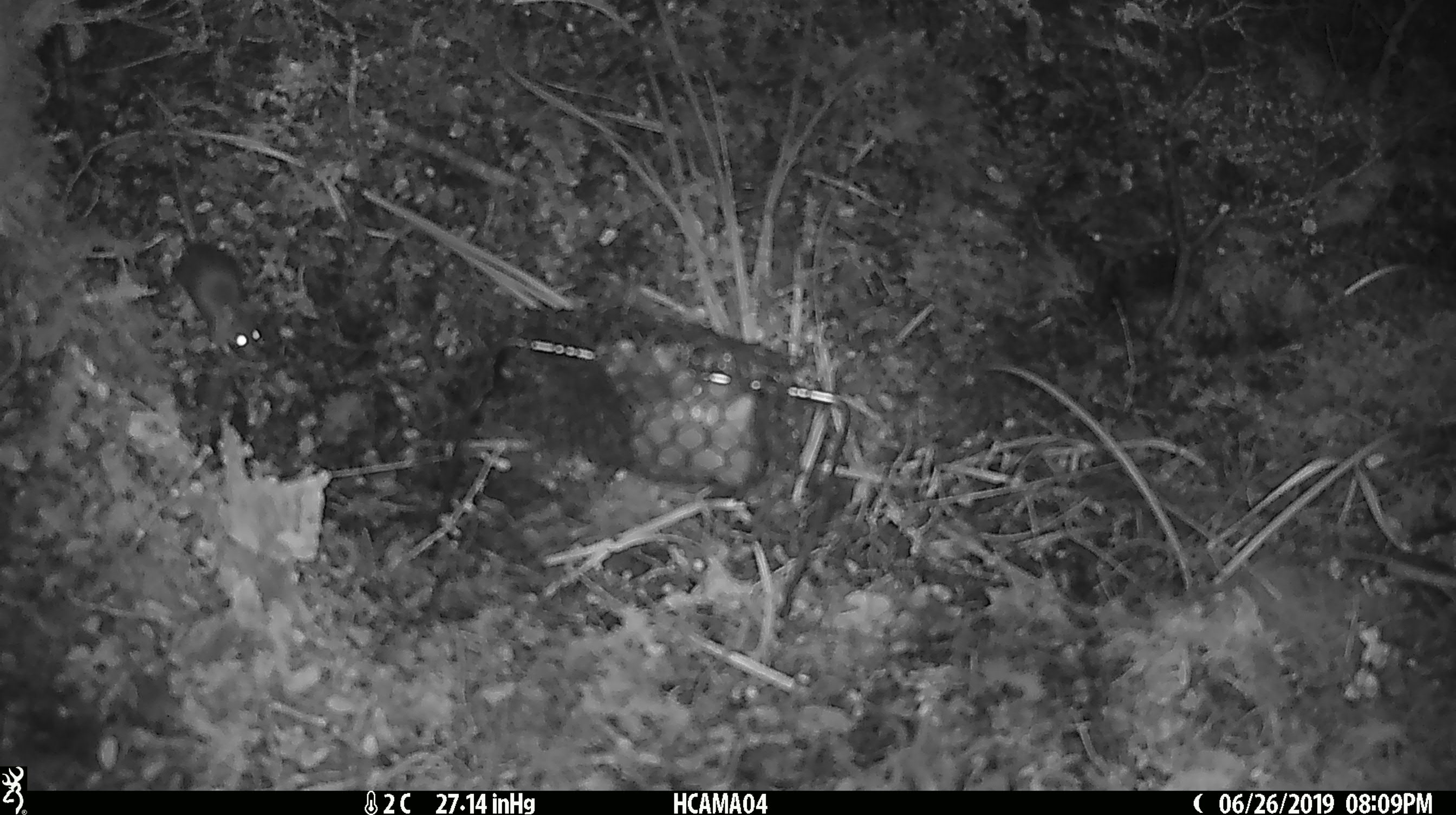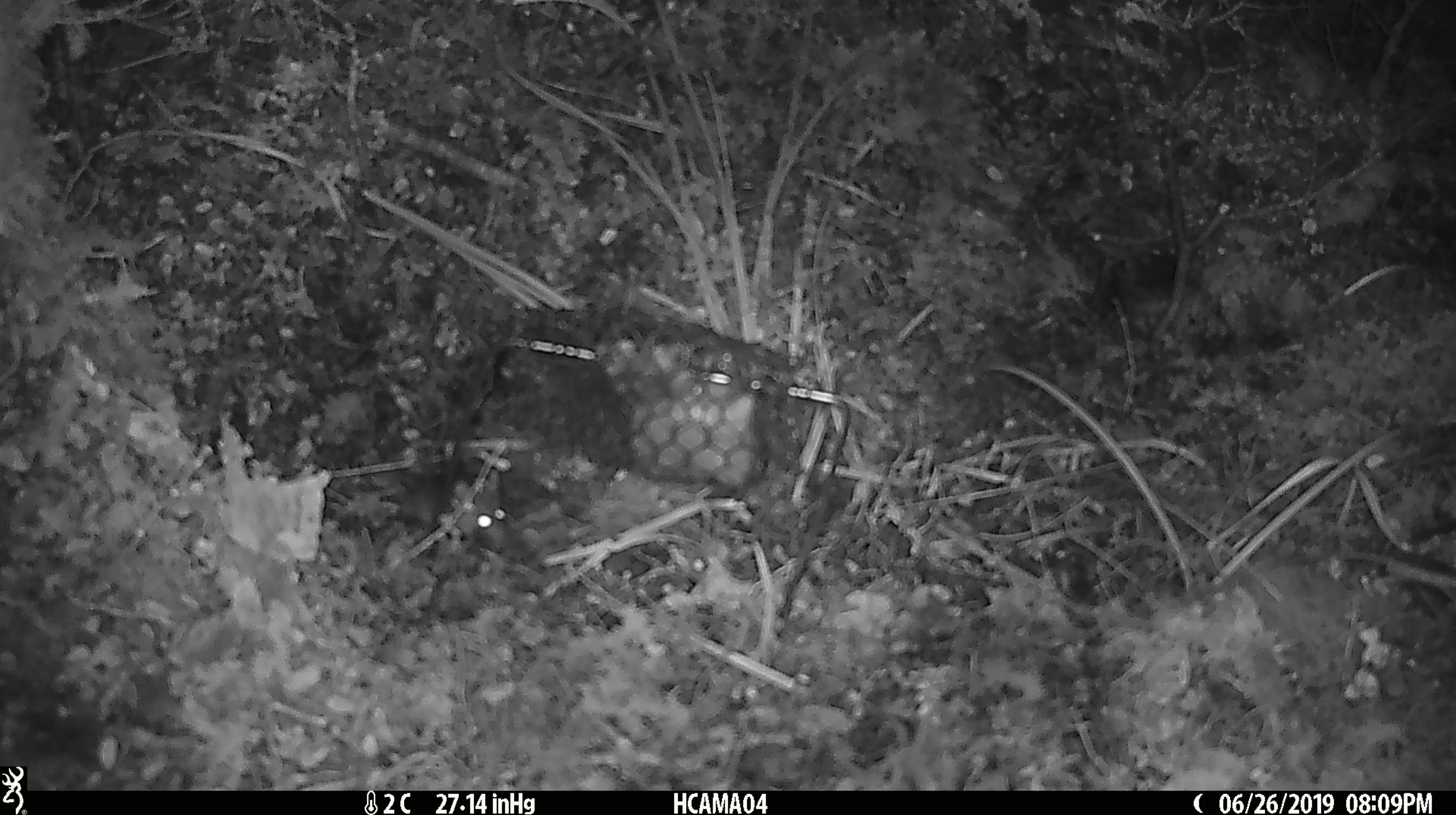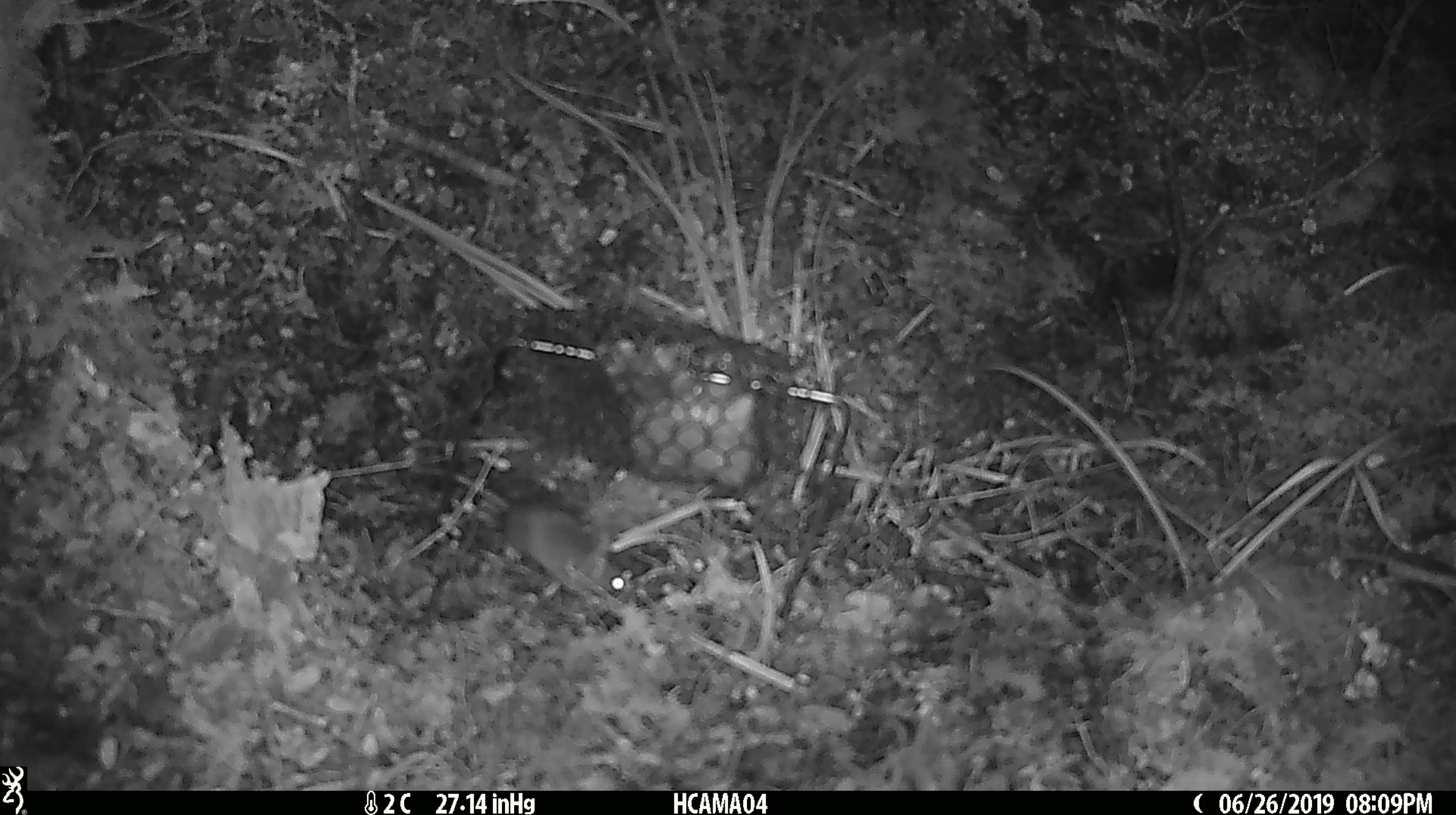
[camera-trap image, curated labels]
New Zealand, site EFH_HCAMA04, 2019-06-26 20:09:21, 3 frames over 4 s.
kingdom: Animalia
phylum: Chordata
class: Mammalia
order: Rodentia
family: Muridae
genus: Mus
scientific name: Mus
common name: mouse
Mouse (Mus).